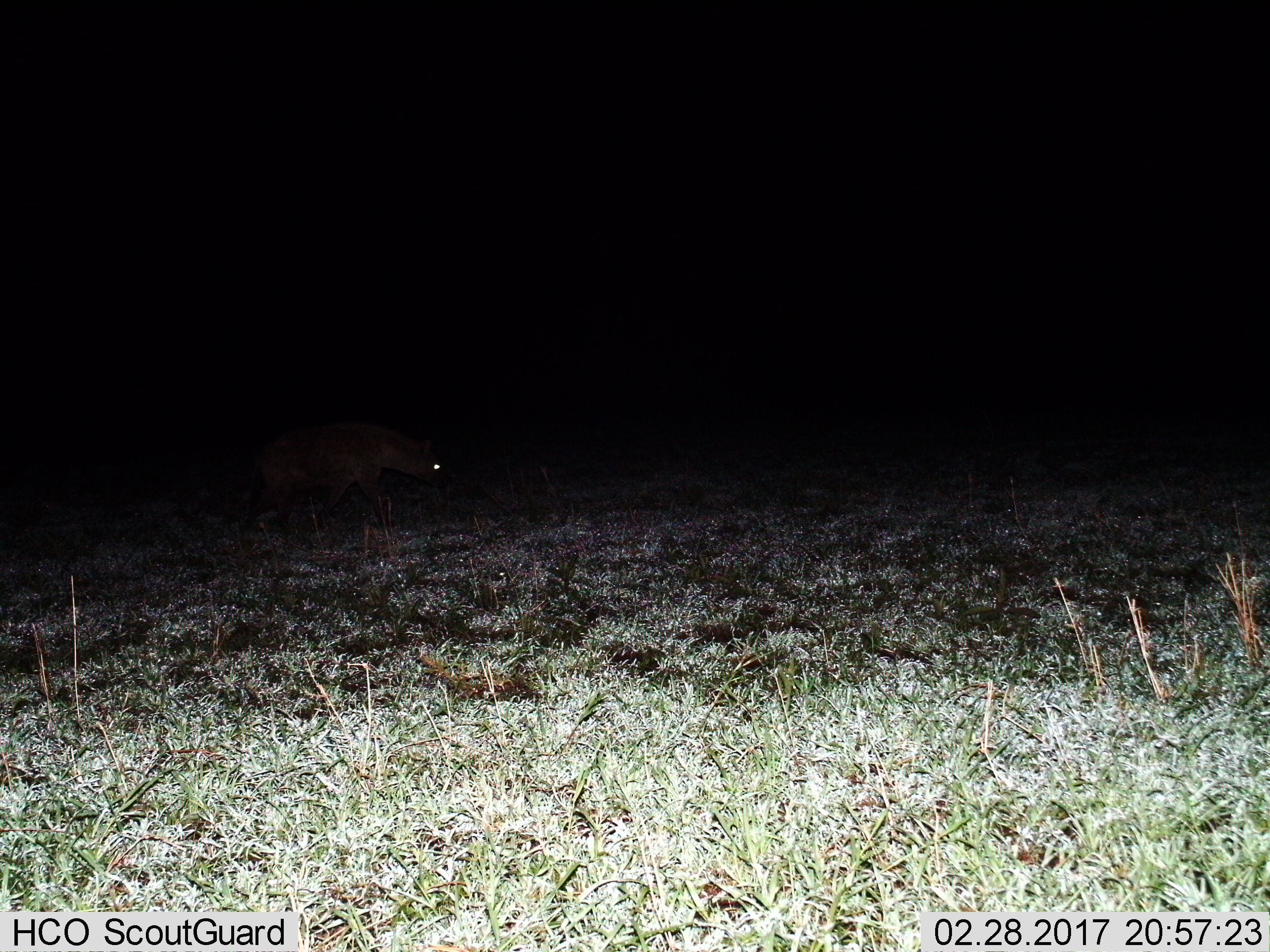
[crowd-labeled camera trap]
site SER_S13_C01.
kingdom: Animalia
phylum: Chordata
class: Mammalia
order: Carnivora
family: Hyaenidae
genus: Crocuta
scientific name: Crocuta crocuta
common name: spotted hyena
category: hyenaspotted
Hyenaspotted (spotted hyena) (Crocuta crocuta), count 1. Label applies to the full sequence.